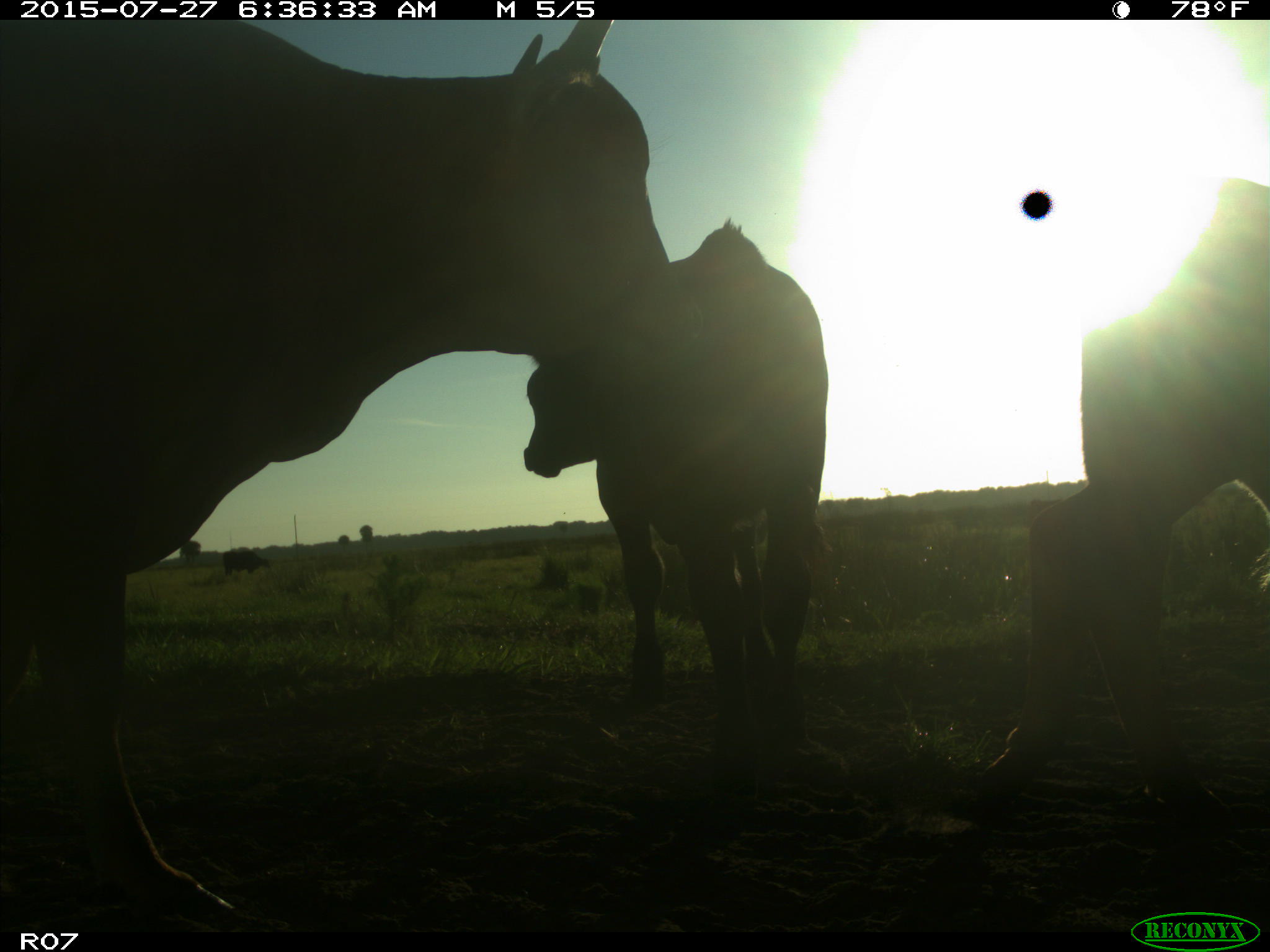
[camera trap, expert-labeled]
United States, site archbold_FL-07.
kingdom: Animalia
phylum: Chordata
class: Mammalia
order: Artiodactyla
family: Bovidae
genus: Bos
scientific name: Bos taurus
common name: domestic cow